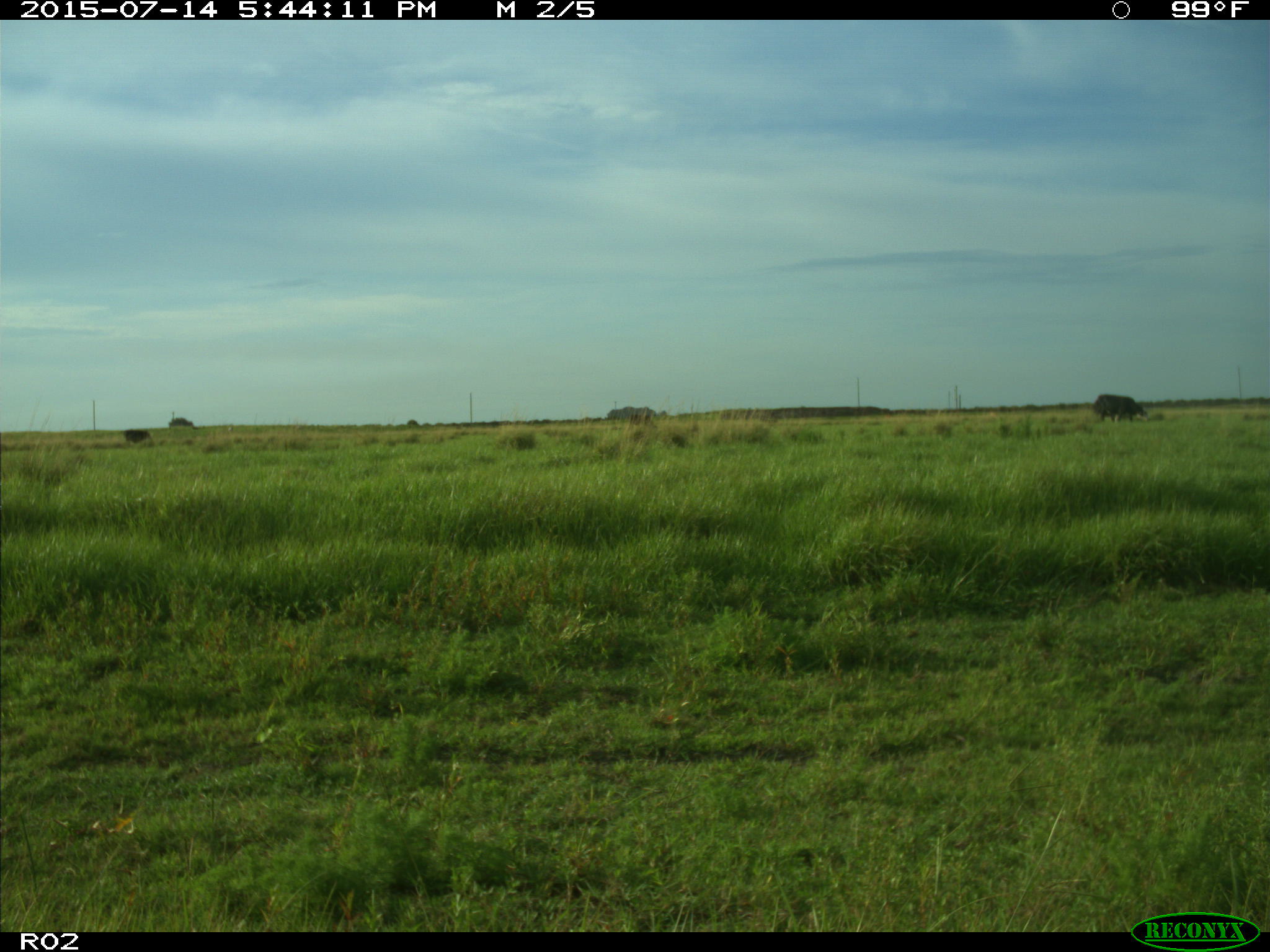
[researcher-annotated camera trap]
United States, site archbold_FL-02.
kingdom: Animalia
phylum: Chordata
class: Mammalia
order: Artiodactyla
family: Bovidae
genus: Bos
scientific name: Bos taurus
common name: domestic cow